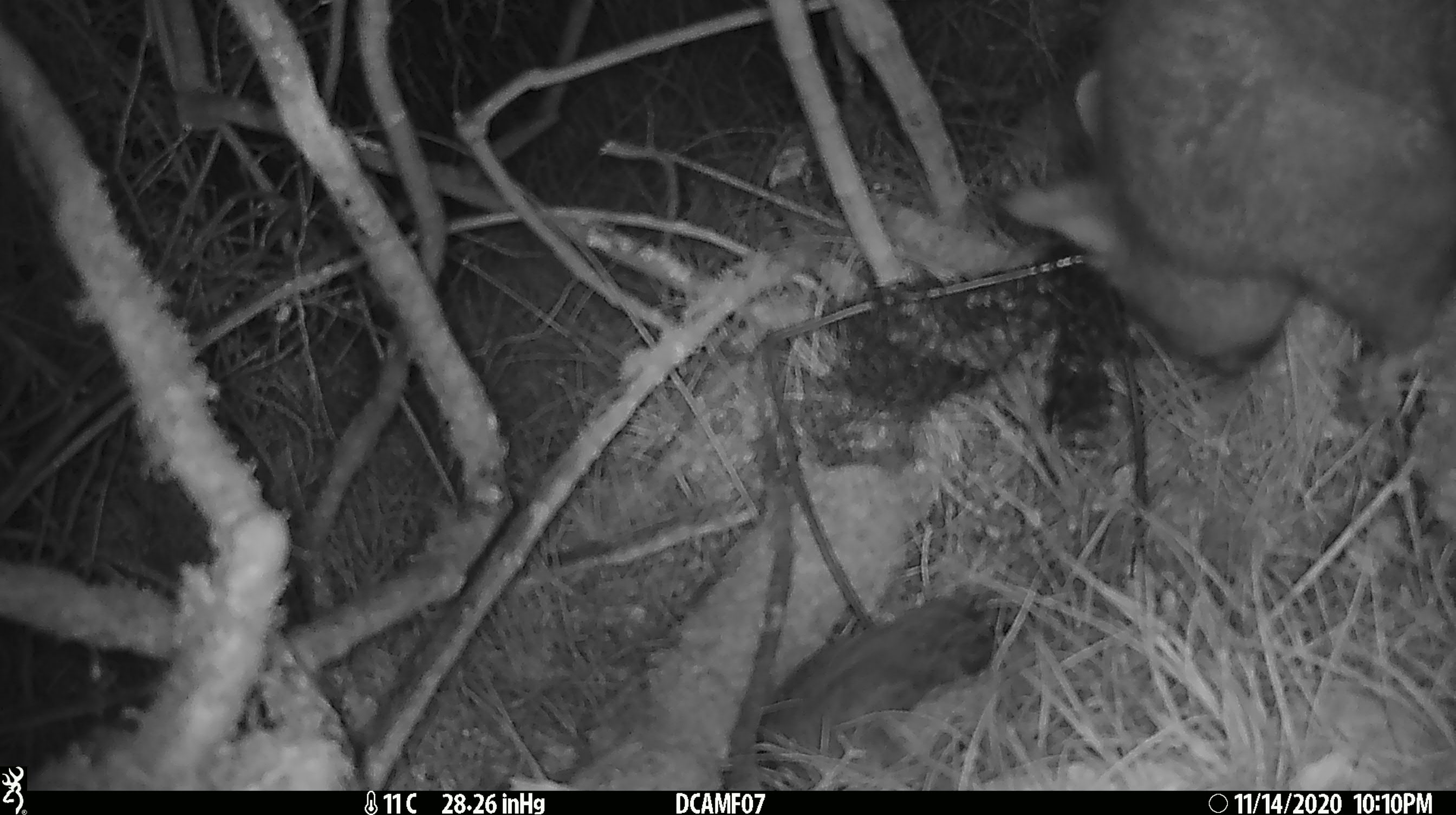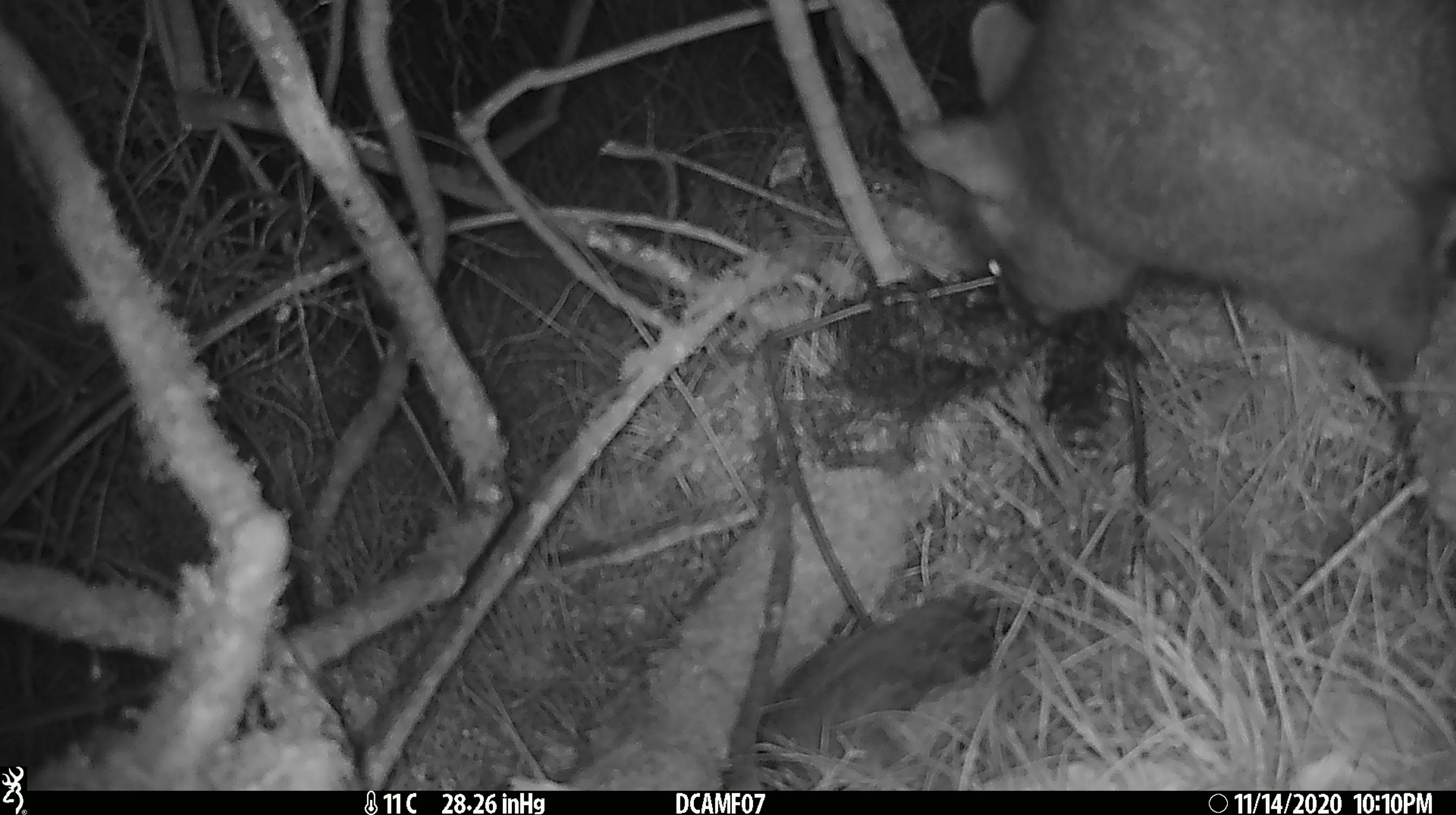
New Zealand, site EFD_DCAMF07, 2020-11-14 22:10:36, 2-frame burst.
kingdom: Animalia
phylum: Chordata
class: Mammalia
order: Diprotodontia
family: Phalangeridae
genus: Trichosurus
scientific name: Trichosurus vulpecula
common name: common brushtail possum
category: possum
Possum (common brushtail possum) (Trichosurus vulpecula).